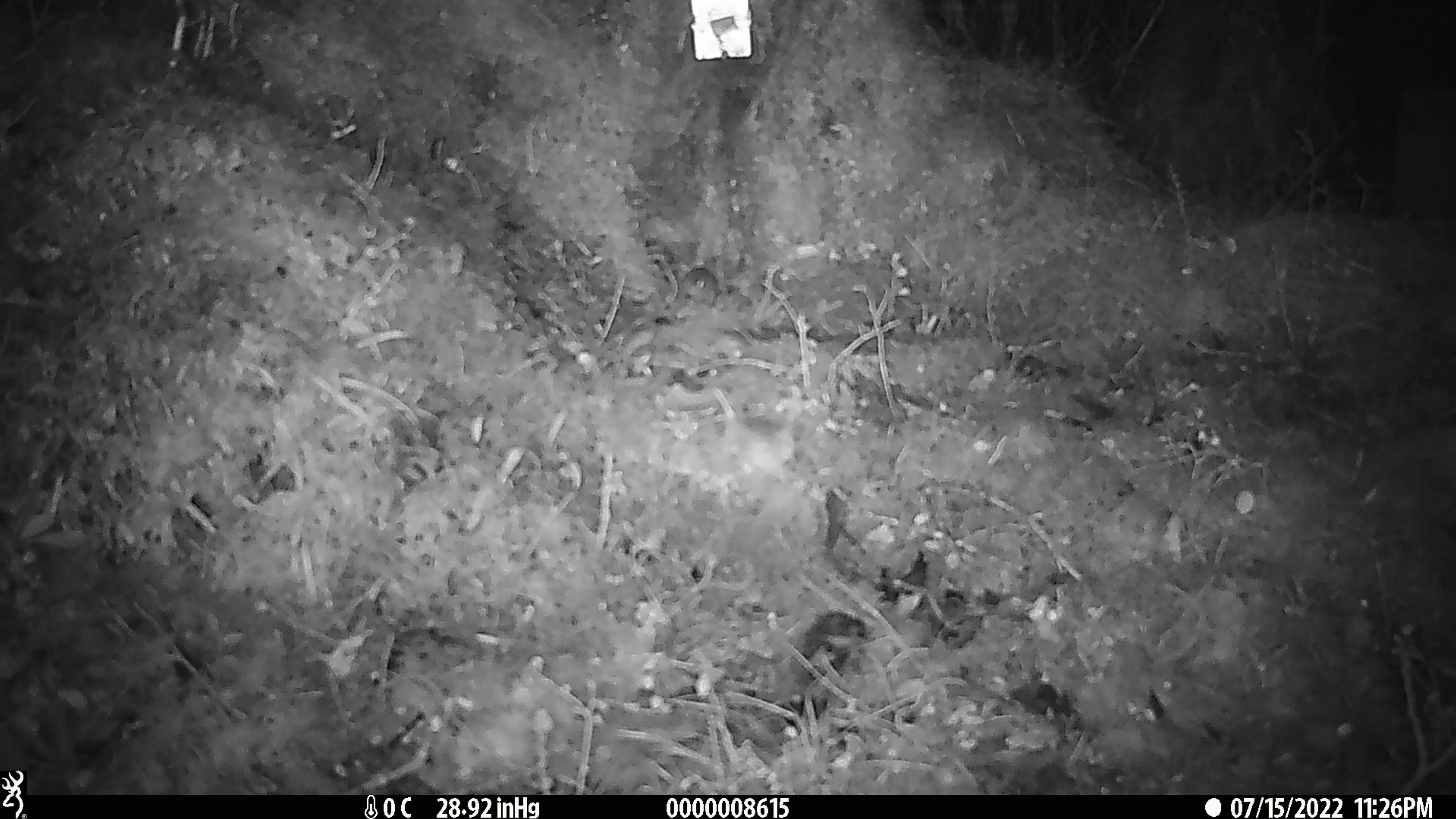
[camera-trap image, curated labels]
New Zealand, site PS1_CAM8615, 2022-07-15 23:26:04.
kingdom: Animalia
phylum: Chordata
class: Mammalia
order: Rodentia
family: Muridae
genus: Mus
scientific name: Mus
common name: mouse